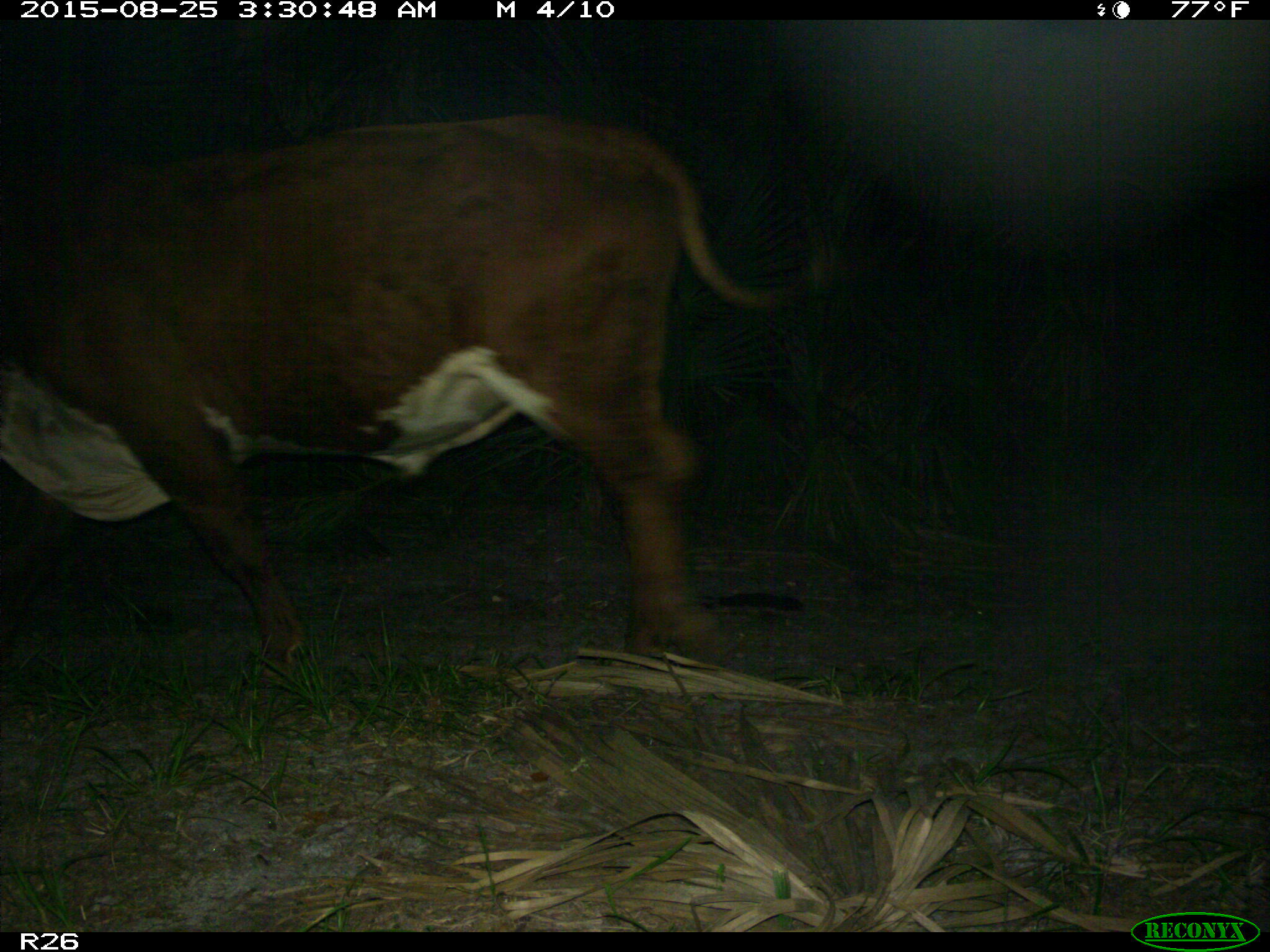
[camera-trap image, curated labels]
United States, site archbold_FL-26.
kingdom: Animalia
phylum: Chordata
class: Mammalia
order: Artiodactyla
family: Bovidae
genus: Bos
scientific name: Bos taurus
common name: domestic cow